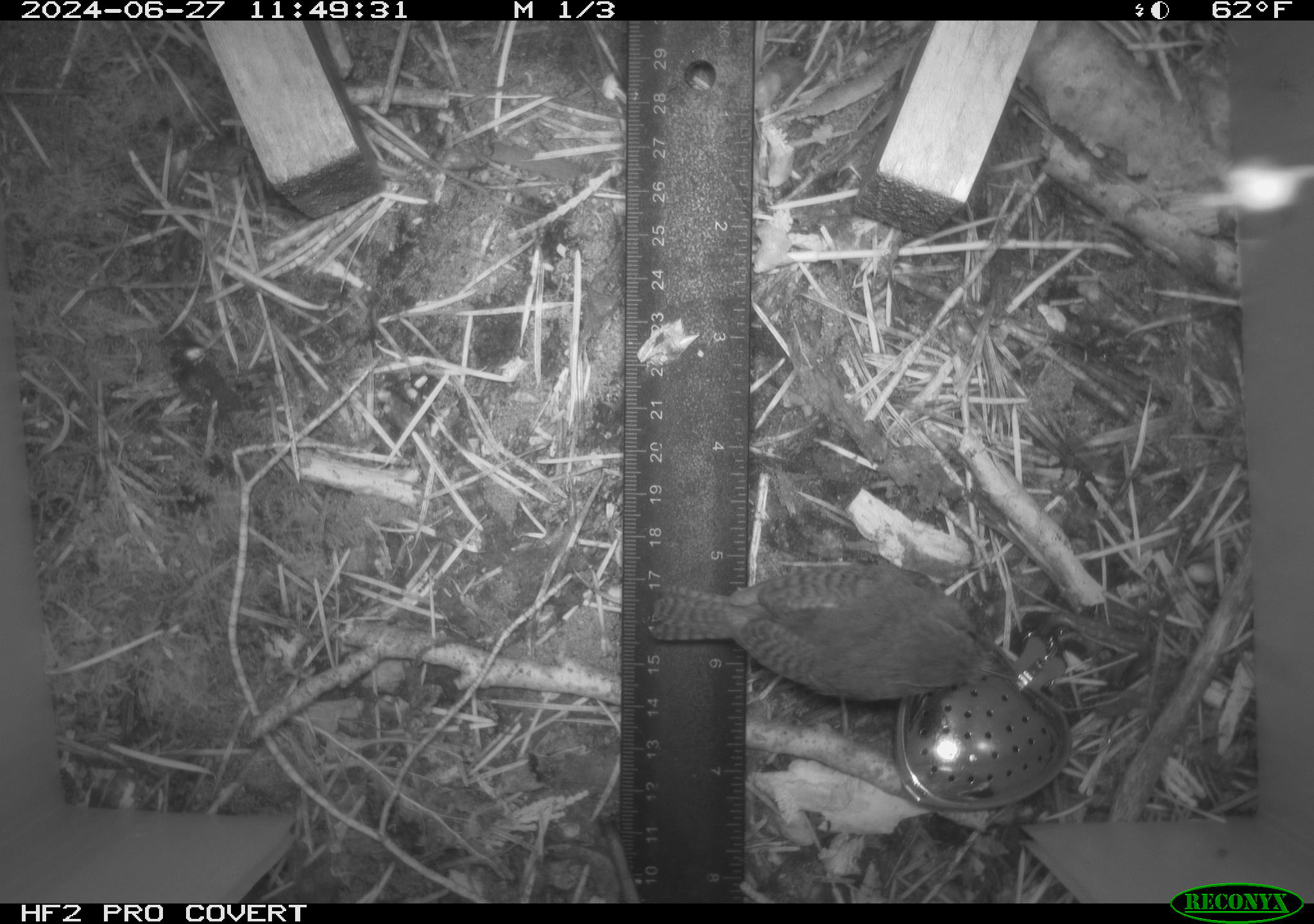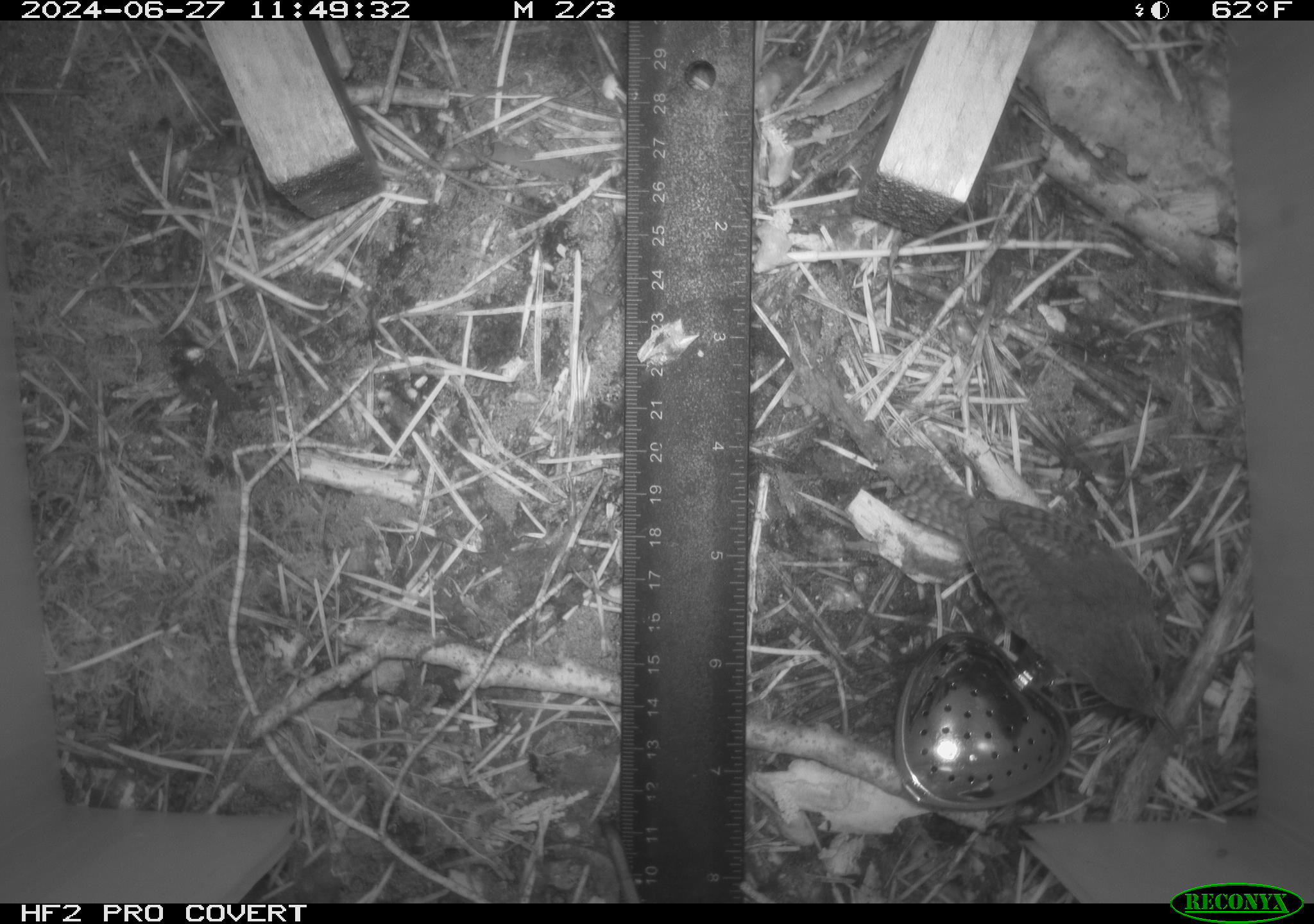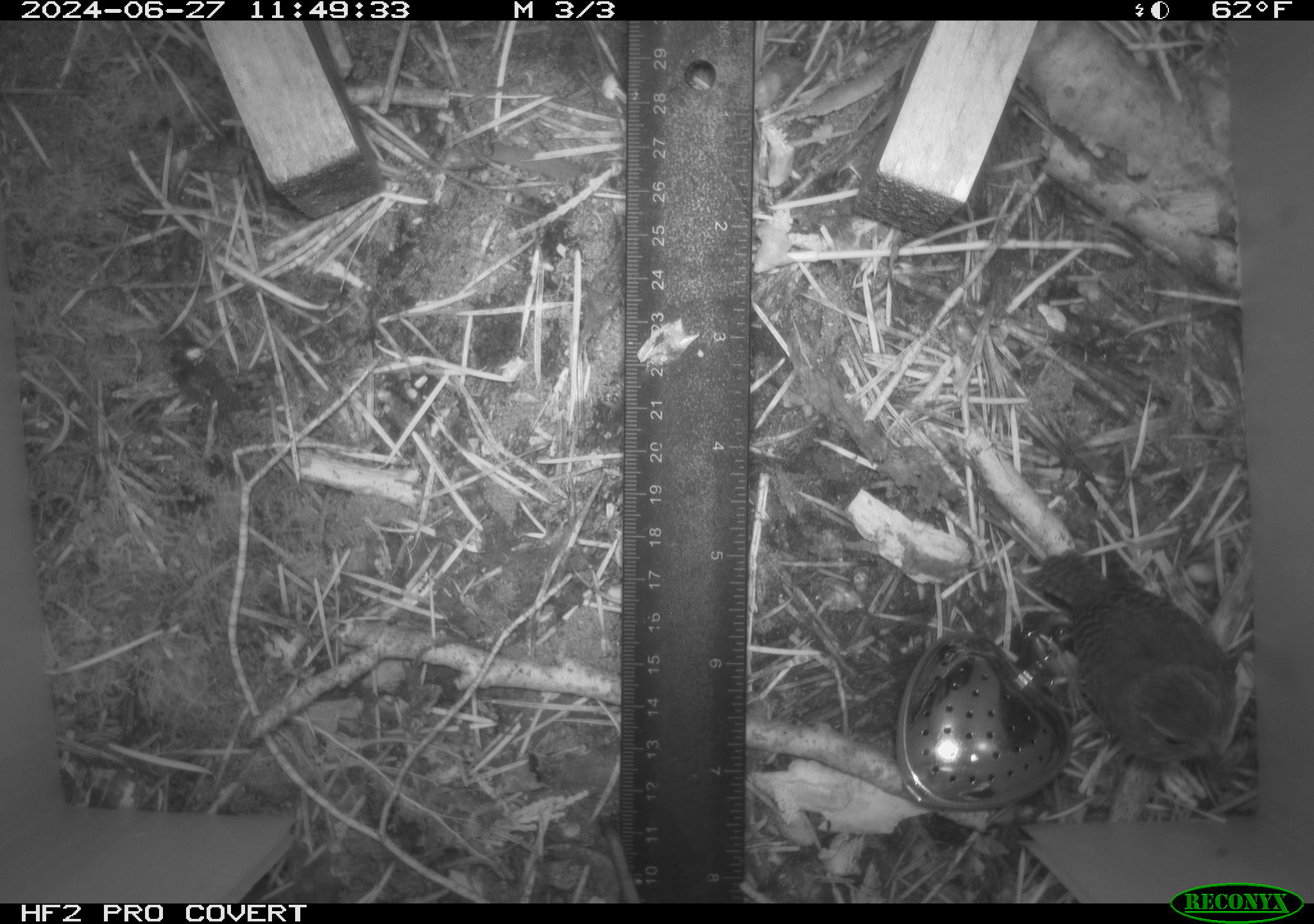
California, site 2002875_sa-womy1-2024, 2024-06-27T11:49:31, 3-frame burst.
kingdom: Animalia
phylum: Chordata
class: Aves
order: Passeriformes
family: Troglodytidae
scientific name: Troglodytidae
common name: wren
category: troglodytidae family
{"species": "troglodytidae family (wren) (Troglodytidae)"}